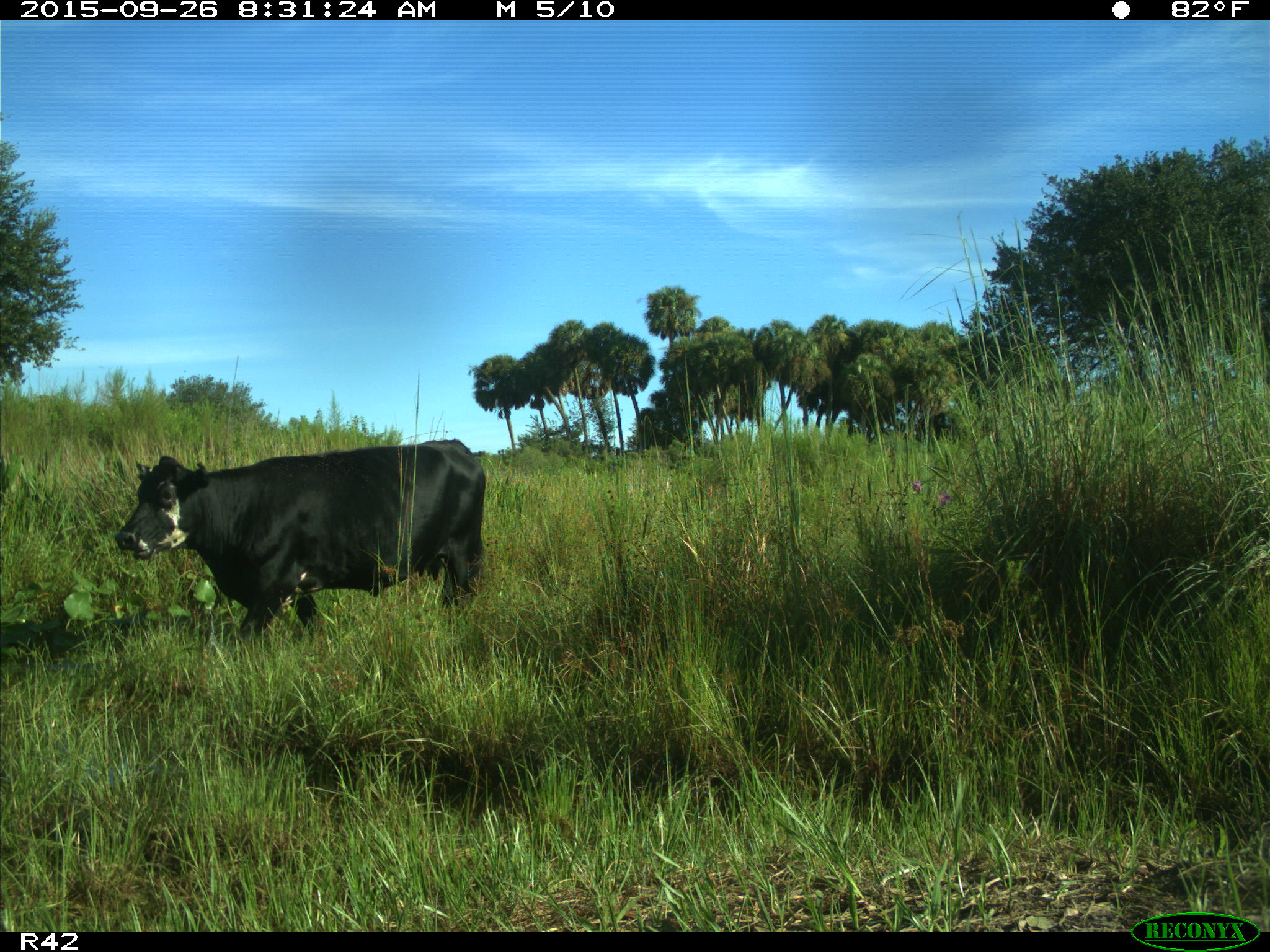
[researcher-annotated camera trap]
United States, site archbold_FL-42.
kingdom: Animalia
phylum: Chordata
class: Mammalia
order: Artiodactyla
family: Bovidae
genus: Bos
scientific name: Bos taurus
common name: domestic cow